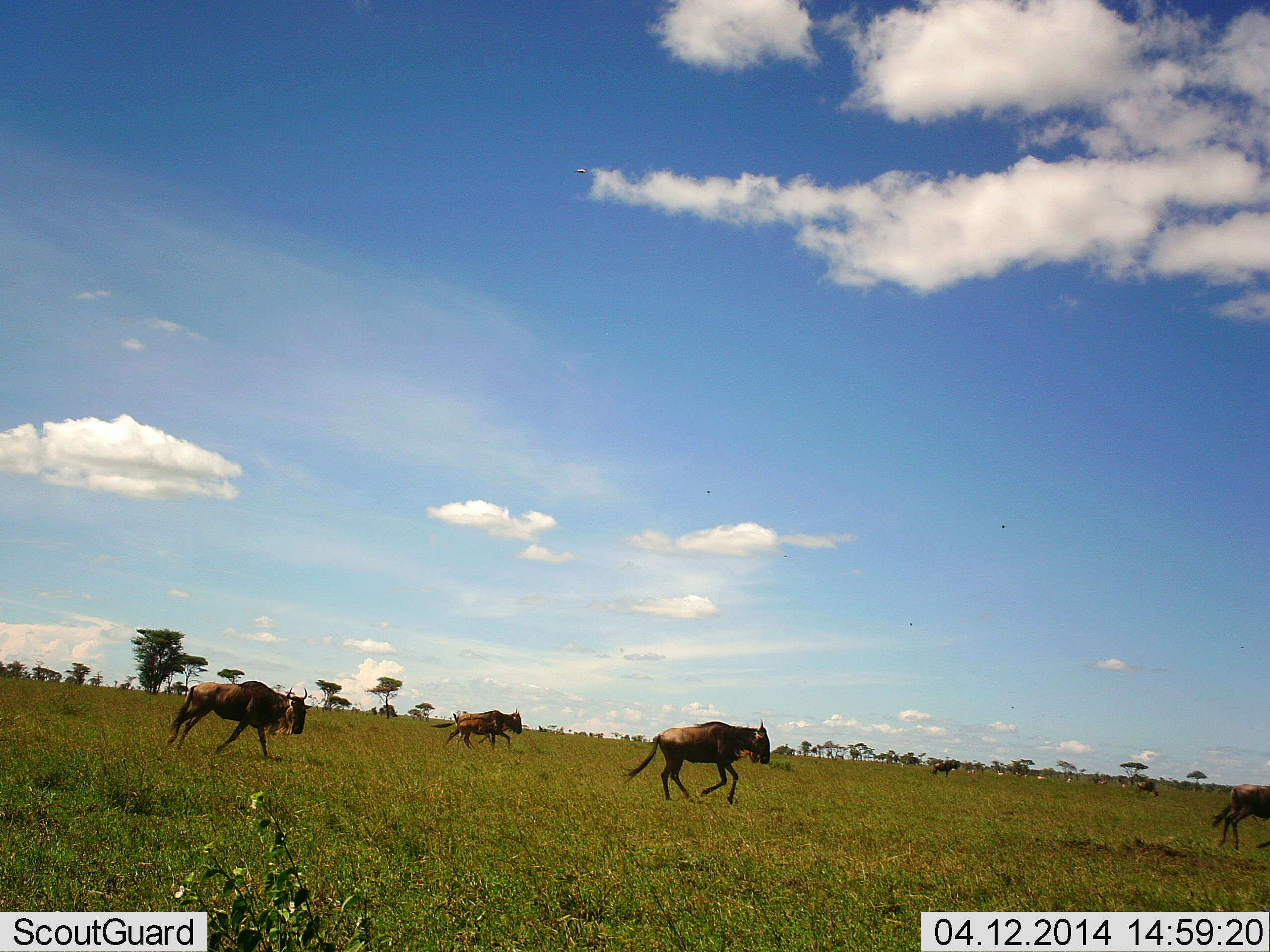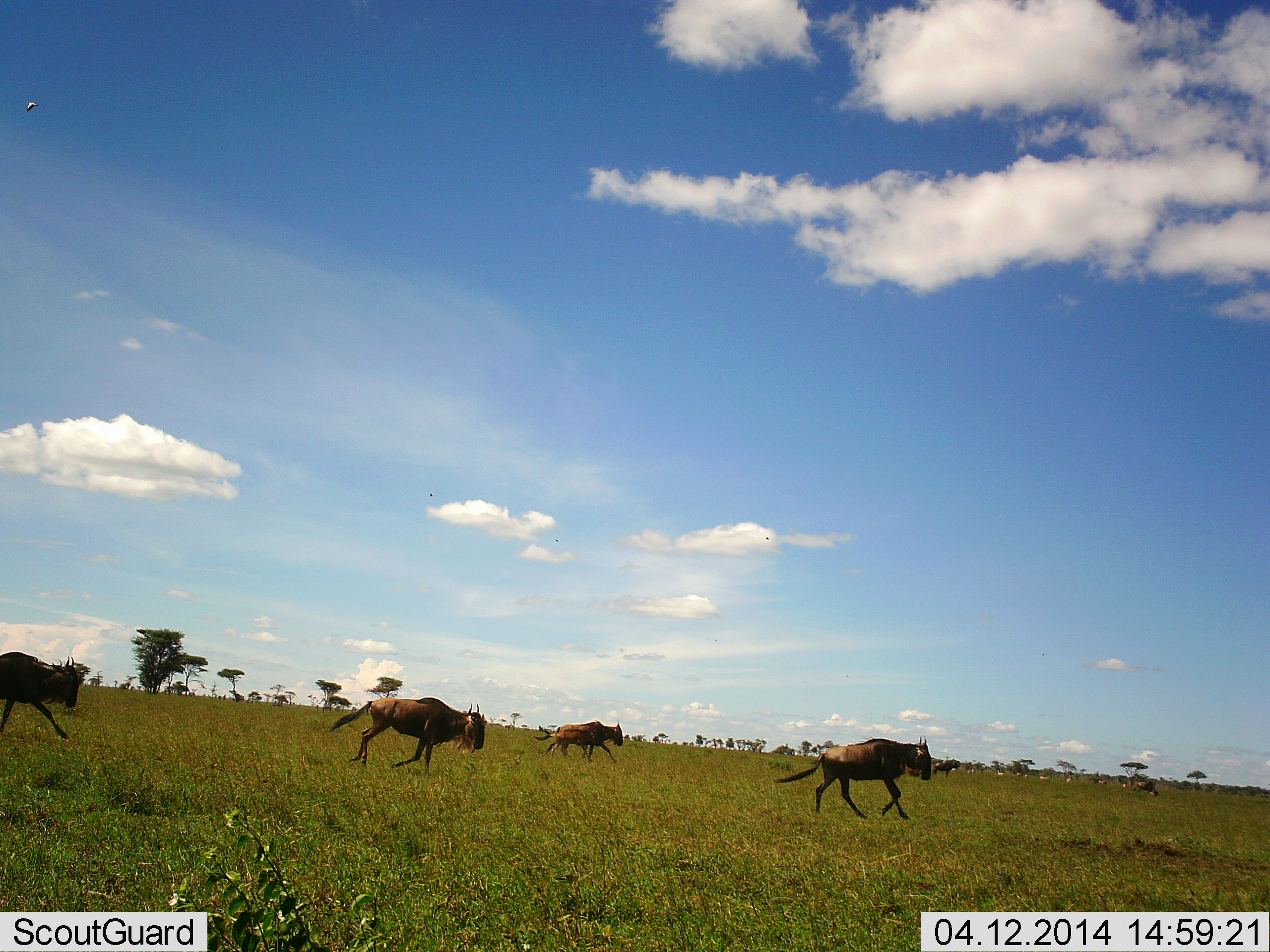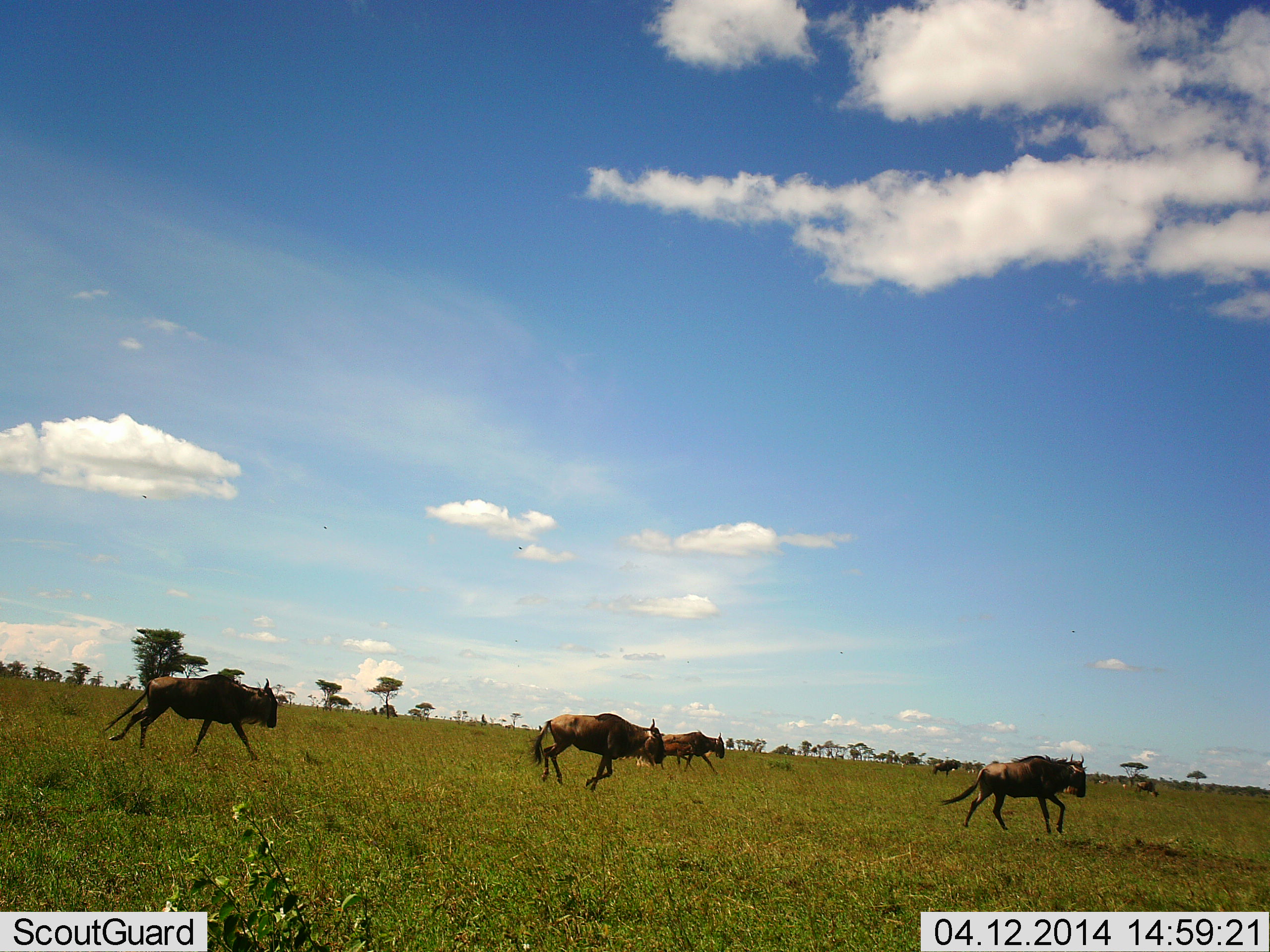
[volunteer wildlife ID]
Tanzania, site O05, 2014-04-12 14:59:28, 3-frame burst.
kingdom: Animalia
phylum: Chordata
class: Mammalia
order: Artiodactyla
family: Bovidae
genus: Connochaetes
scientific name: Connochaetes taurinus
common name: blue wildebeest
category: wildebeest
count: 5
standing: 19%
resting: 0%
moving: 100%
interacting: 0%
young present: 9%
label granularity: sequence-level